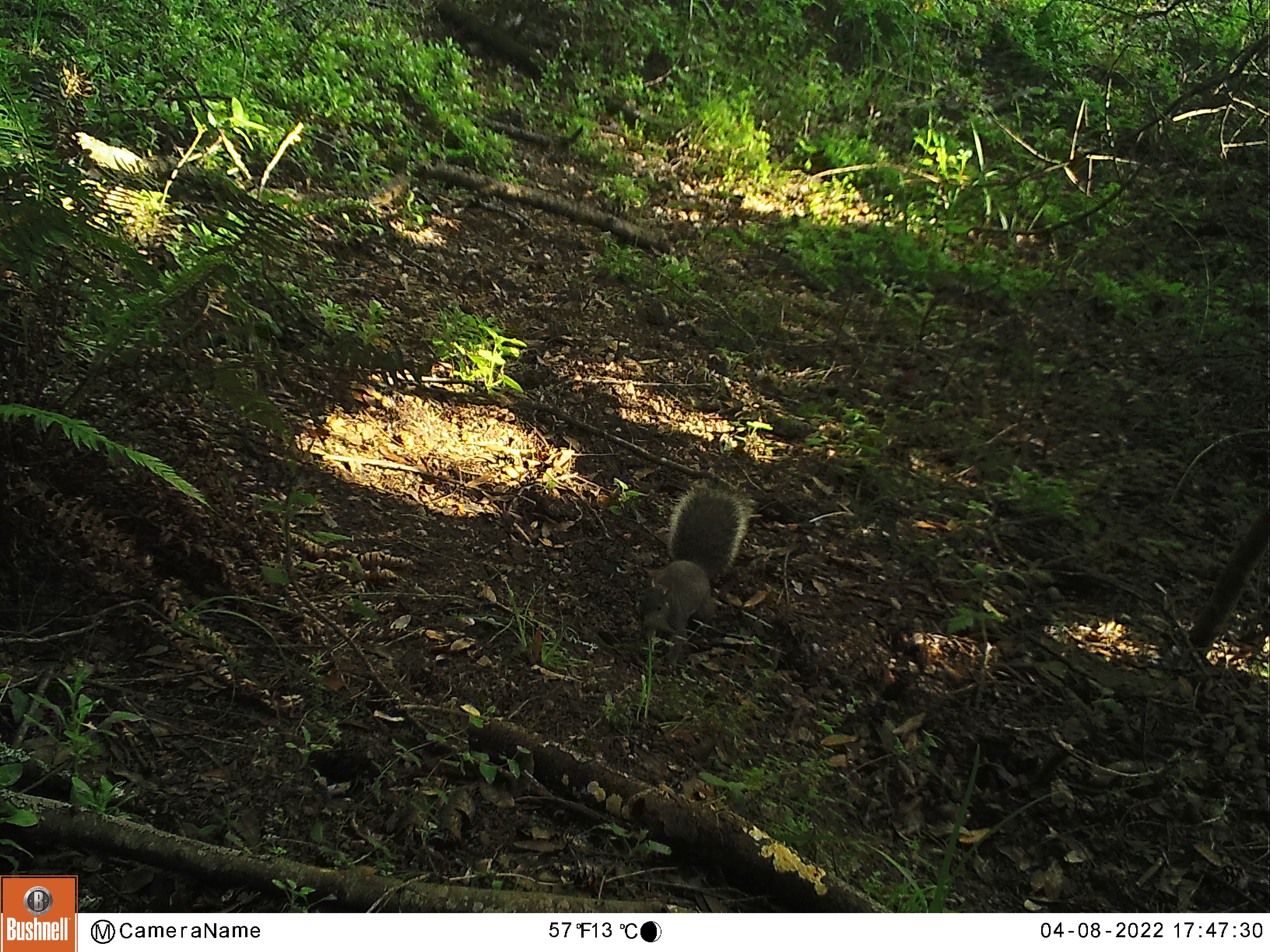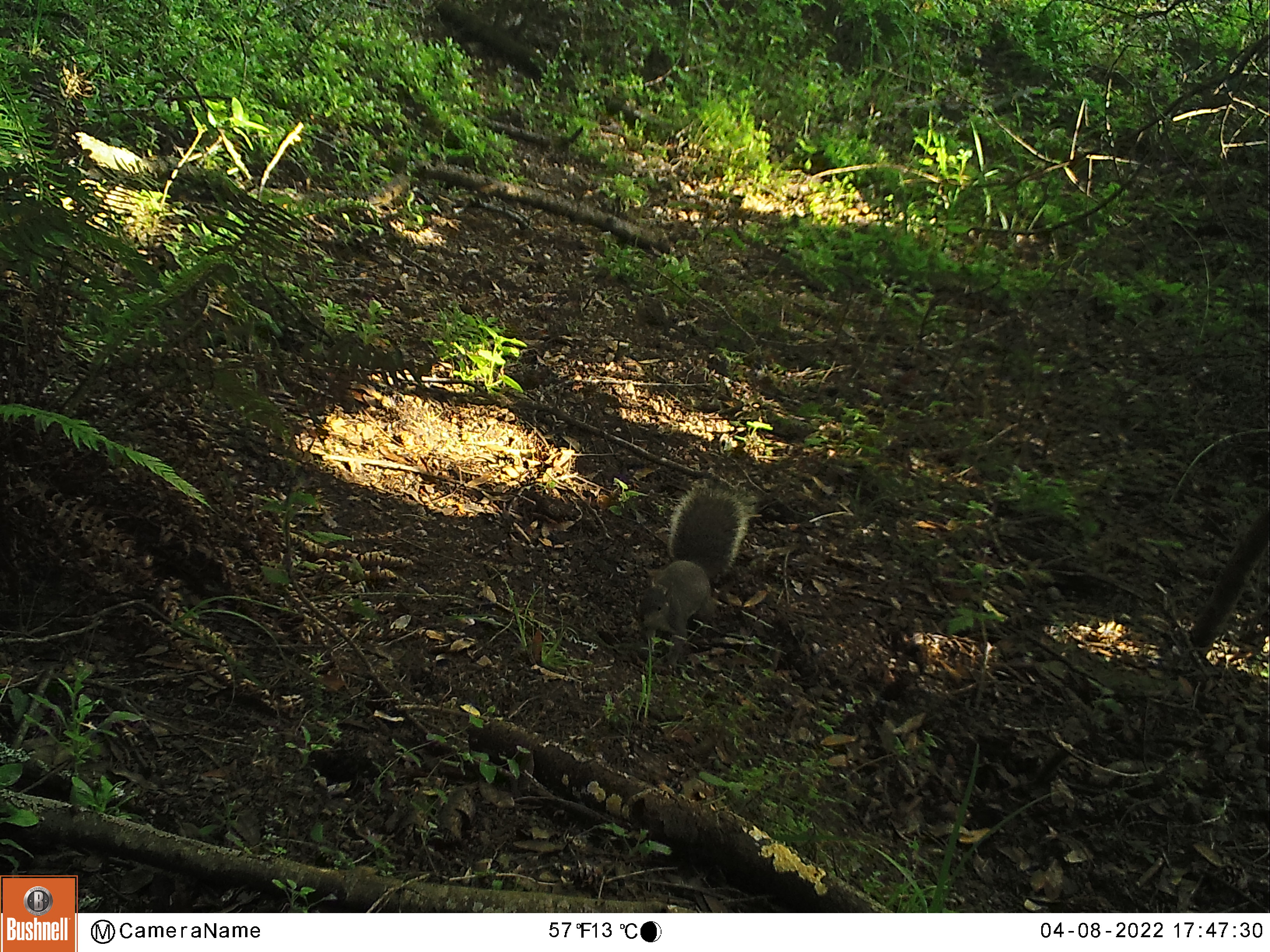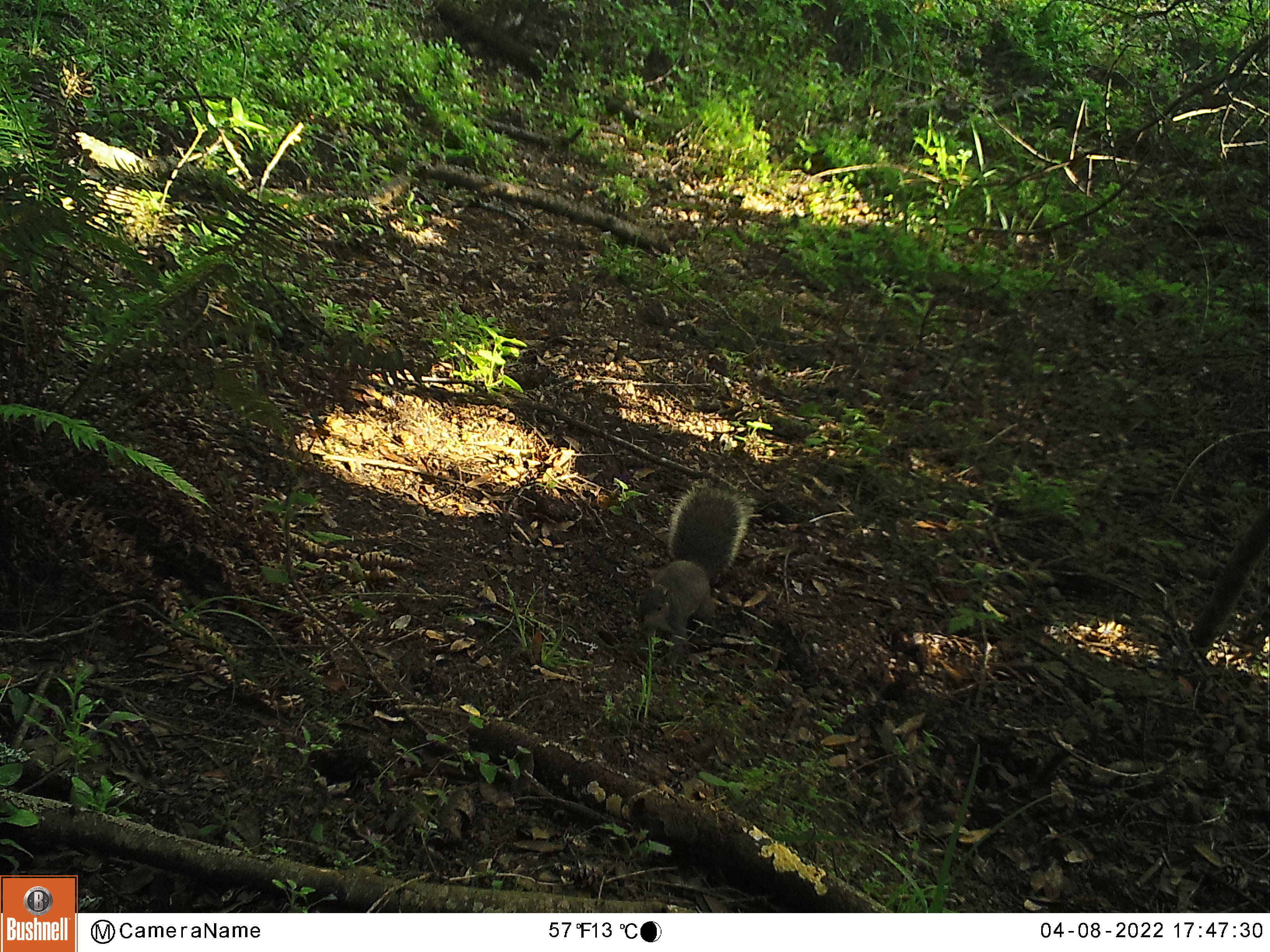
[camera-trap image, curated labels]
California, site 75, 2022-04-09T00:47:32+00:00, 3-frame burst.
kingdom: Animalia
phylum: Chordata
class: Mammalia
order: Rodentia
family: Sciuridae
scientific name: Sciuridae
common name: squirrel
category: unknown squirrel